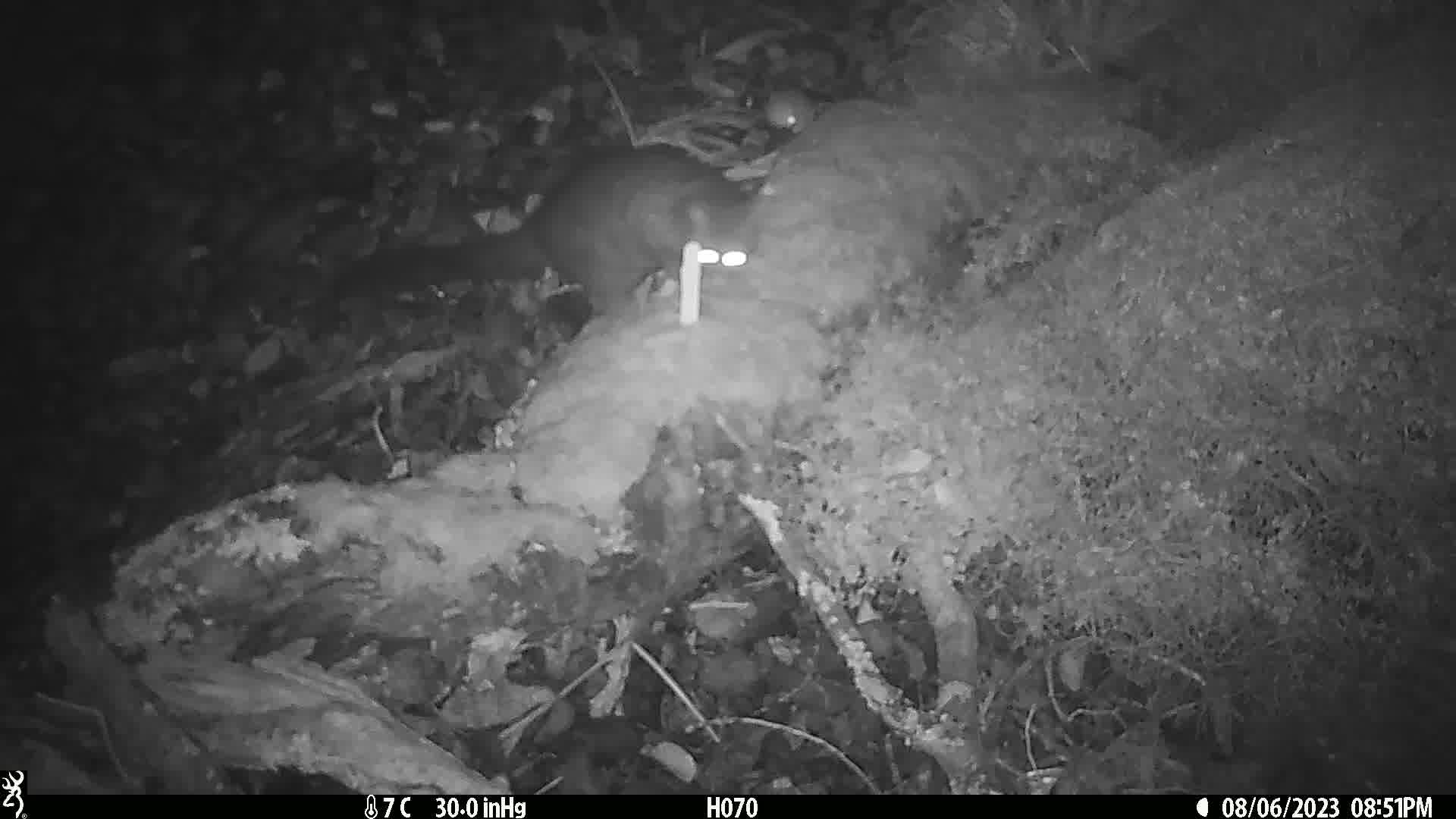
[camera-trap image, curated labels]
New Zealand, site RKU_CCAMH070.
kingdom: Animalia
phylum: Chordata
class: Mammalia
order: Diprotodontia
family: Phalangeridae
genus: Trichosurus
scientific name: Trichosurus vulpecula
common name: common brushtail possum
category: possum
Possum (common brushtail possum) (Trichosurus vulpecula).